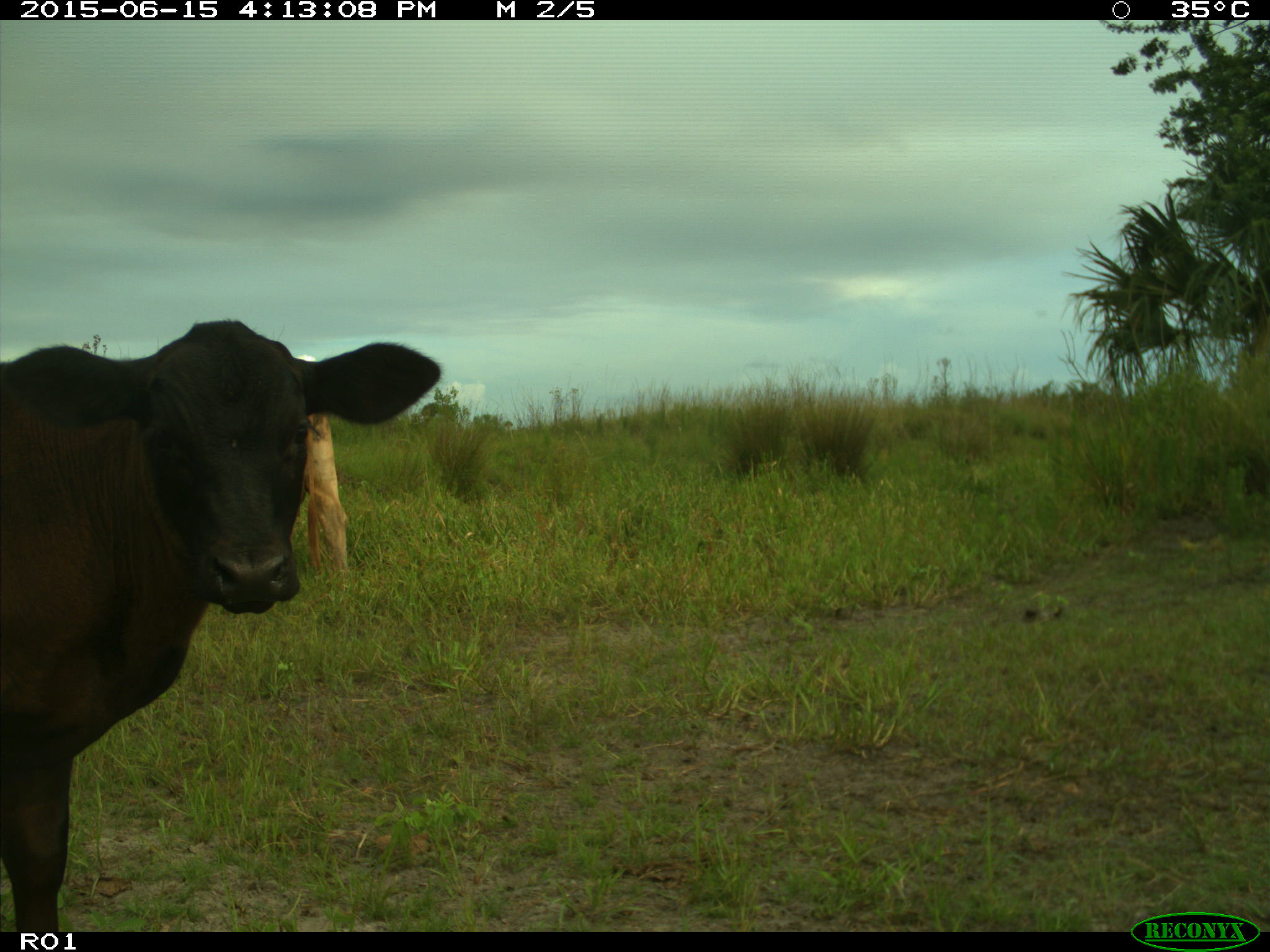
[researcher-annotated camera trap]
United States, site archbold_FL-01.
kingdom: Animalia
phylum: Chordata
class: Mammalia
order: Artiodactyla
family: Bovidae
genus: Bos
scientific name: Bos taurus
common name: domestic cow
Bos taurus (domestic cow).